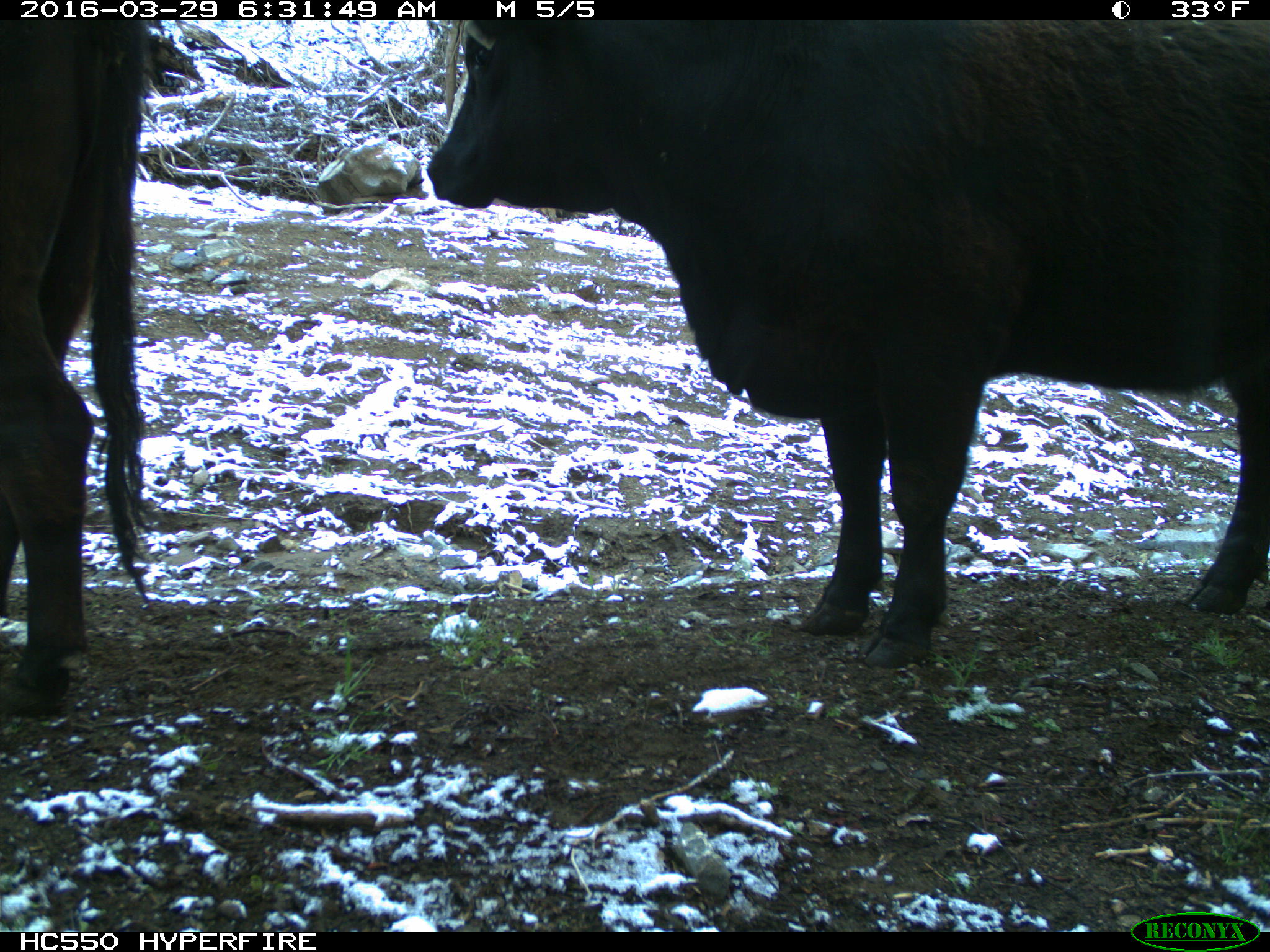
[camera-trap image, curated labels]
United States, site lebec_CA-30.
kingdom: Animalia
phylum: Chordata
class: Mammalia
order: Artiodactyla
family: Bovidae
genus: Bos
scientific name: Bos taurus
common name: domestic cow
Bos taurus (domestic cow).